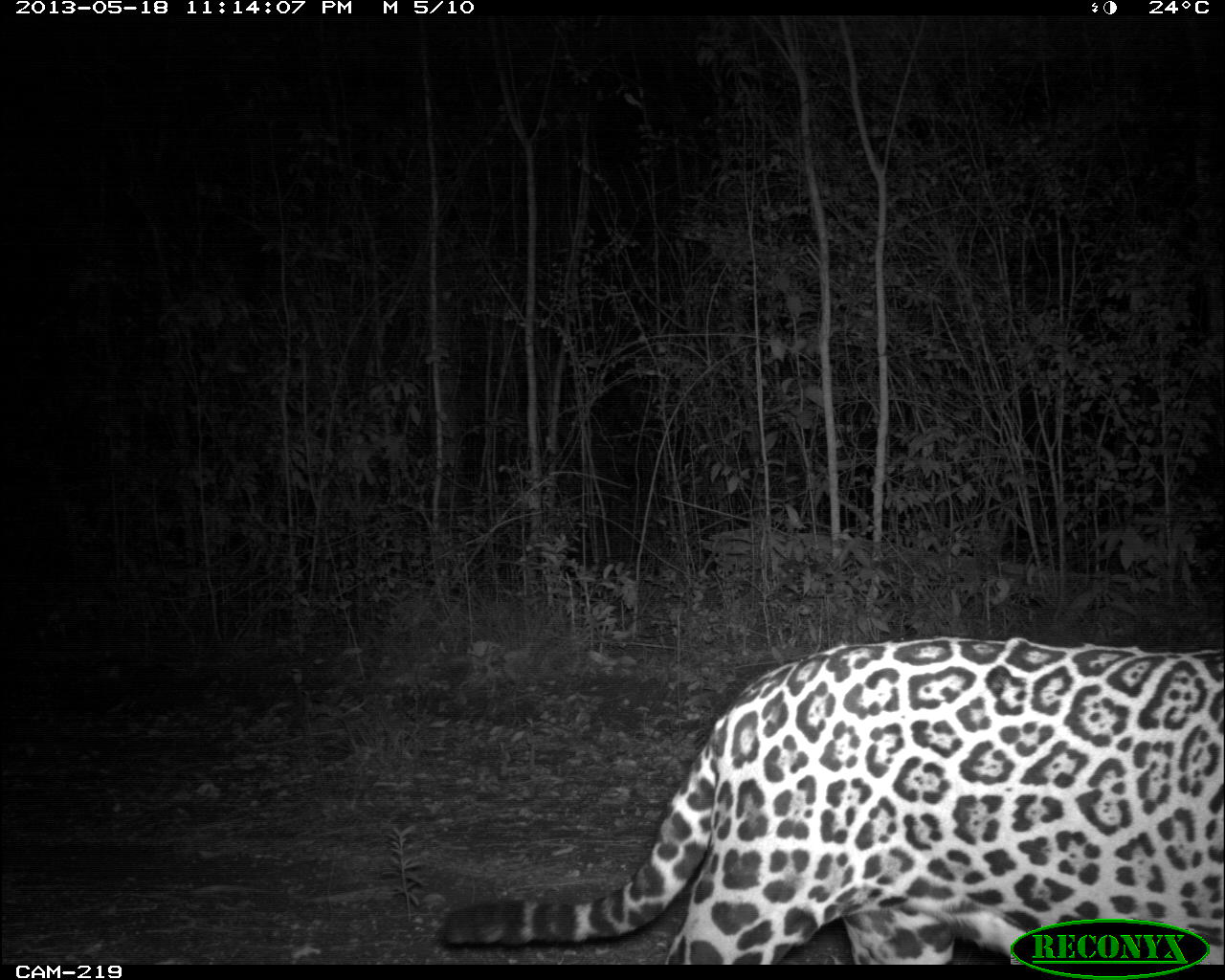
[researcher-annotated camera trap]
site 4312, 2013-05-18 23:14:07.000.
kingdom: Animalia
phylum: Chordata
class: Mammalia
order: Carnivora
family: Felidae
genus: Panthera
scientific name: Panthera onca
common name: jaguar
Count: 1.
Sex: male.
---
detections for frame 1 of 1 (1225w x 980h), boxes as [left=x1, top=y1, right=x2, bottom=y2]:
panthera onca: [left=441, top=636, right=1225, bottom=960]